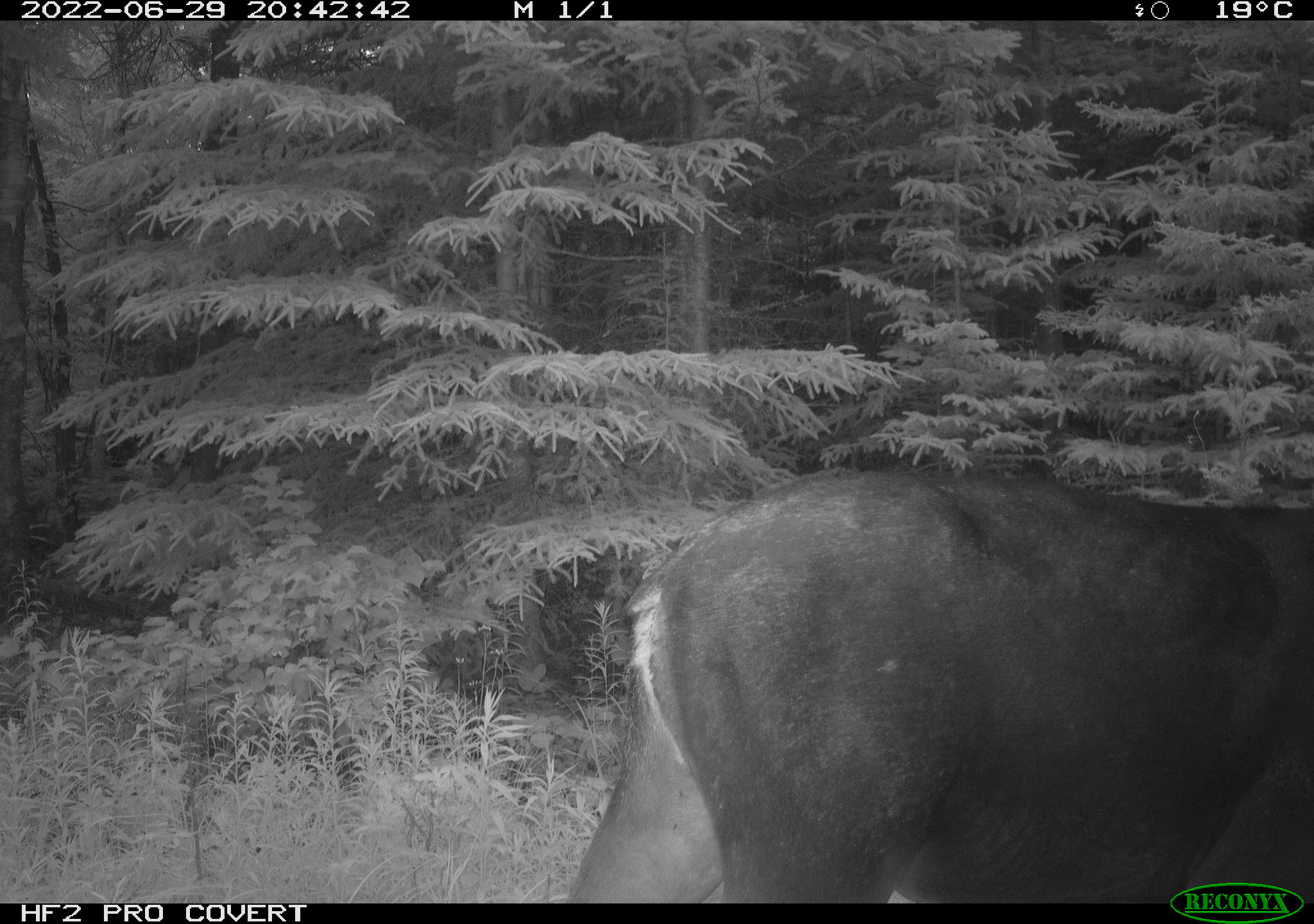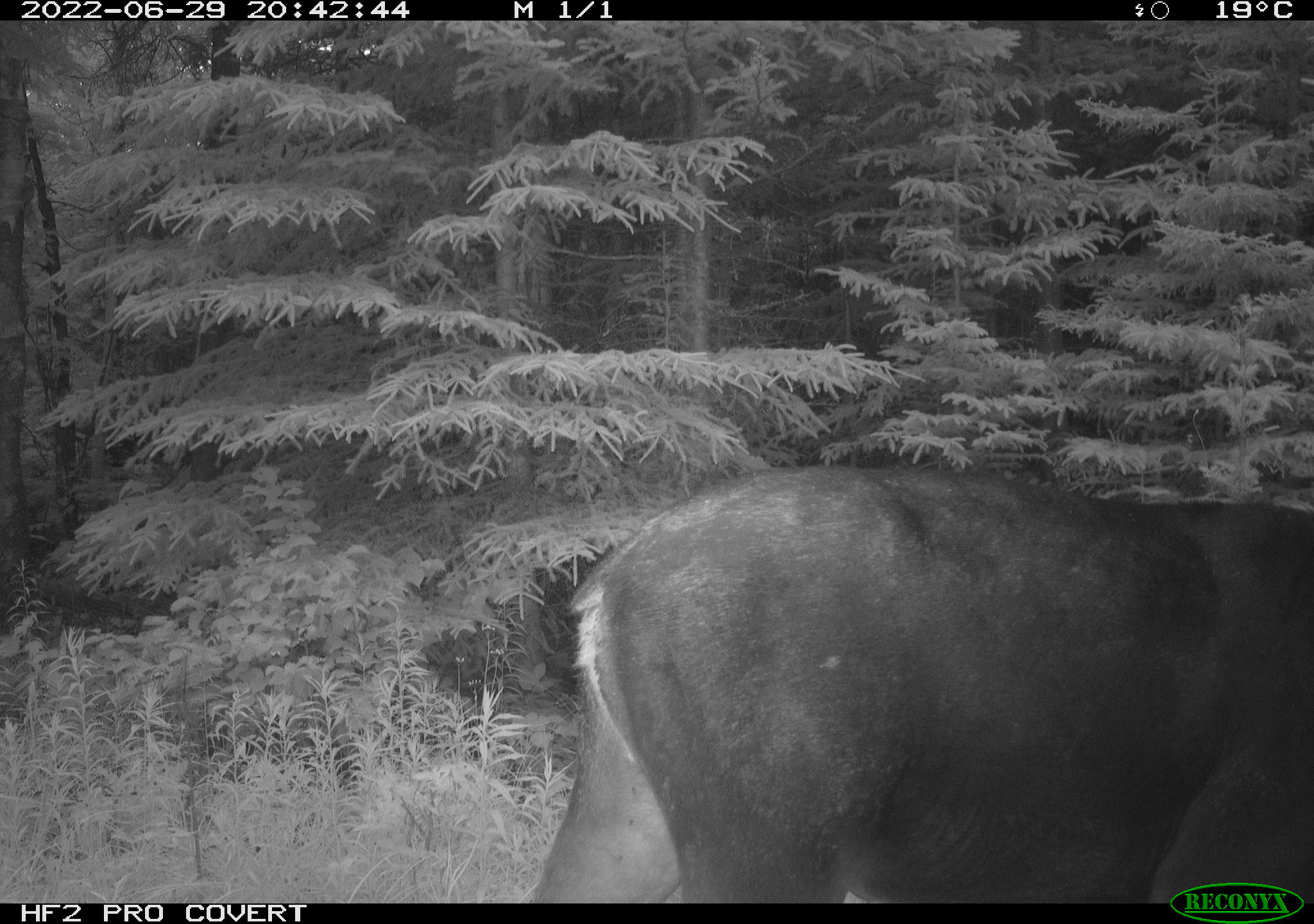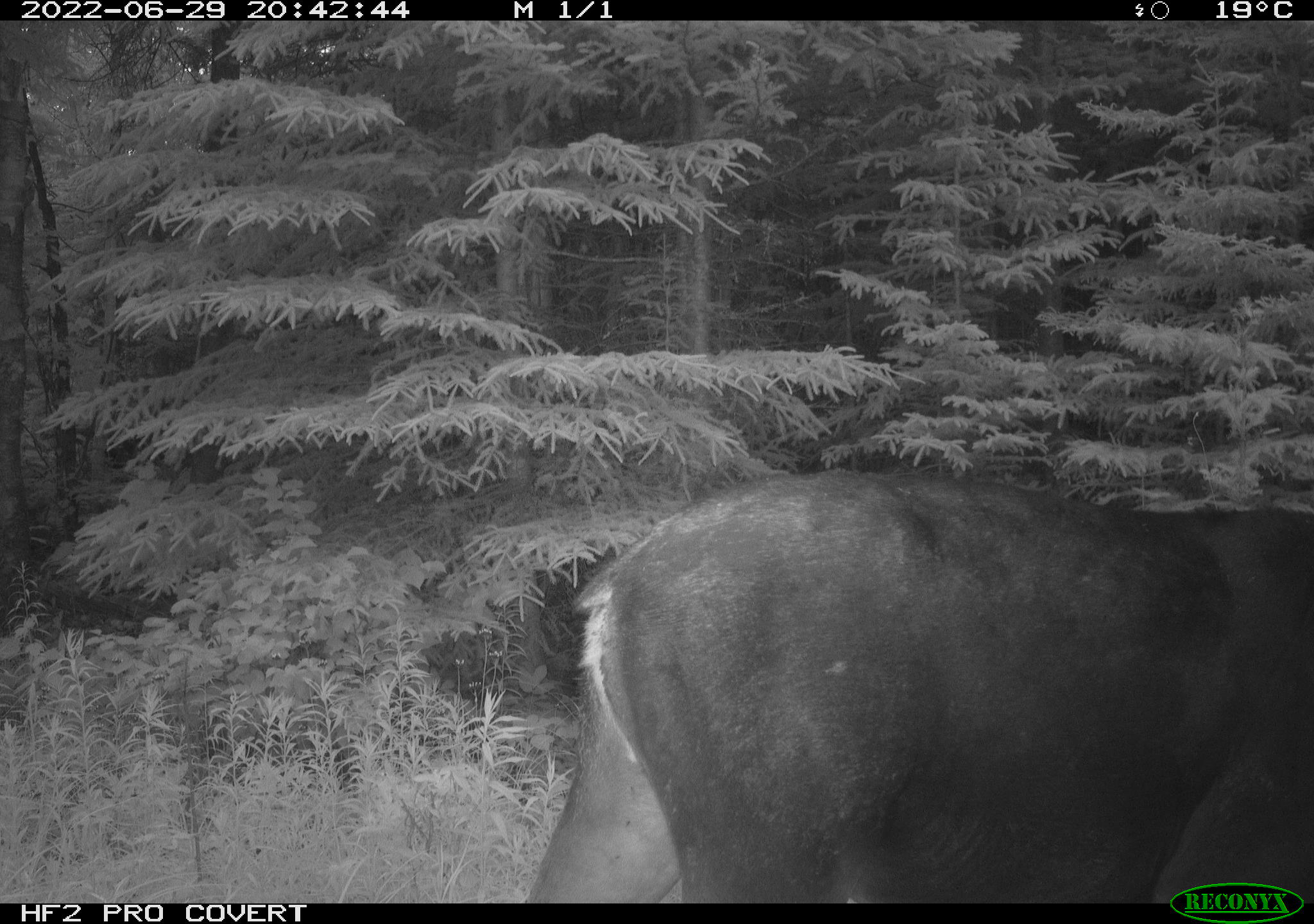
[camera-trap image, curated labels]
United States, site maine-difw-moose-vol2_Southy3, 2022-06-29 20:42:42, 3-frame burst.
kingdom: Animalia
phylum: Chordata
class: Mammalia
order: Artiodactyla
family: Cervidae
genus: Alces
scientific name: Alces alces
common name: moose